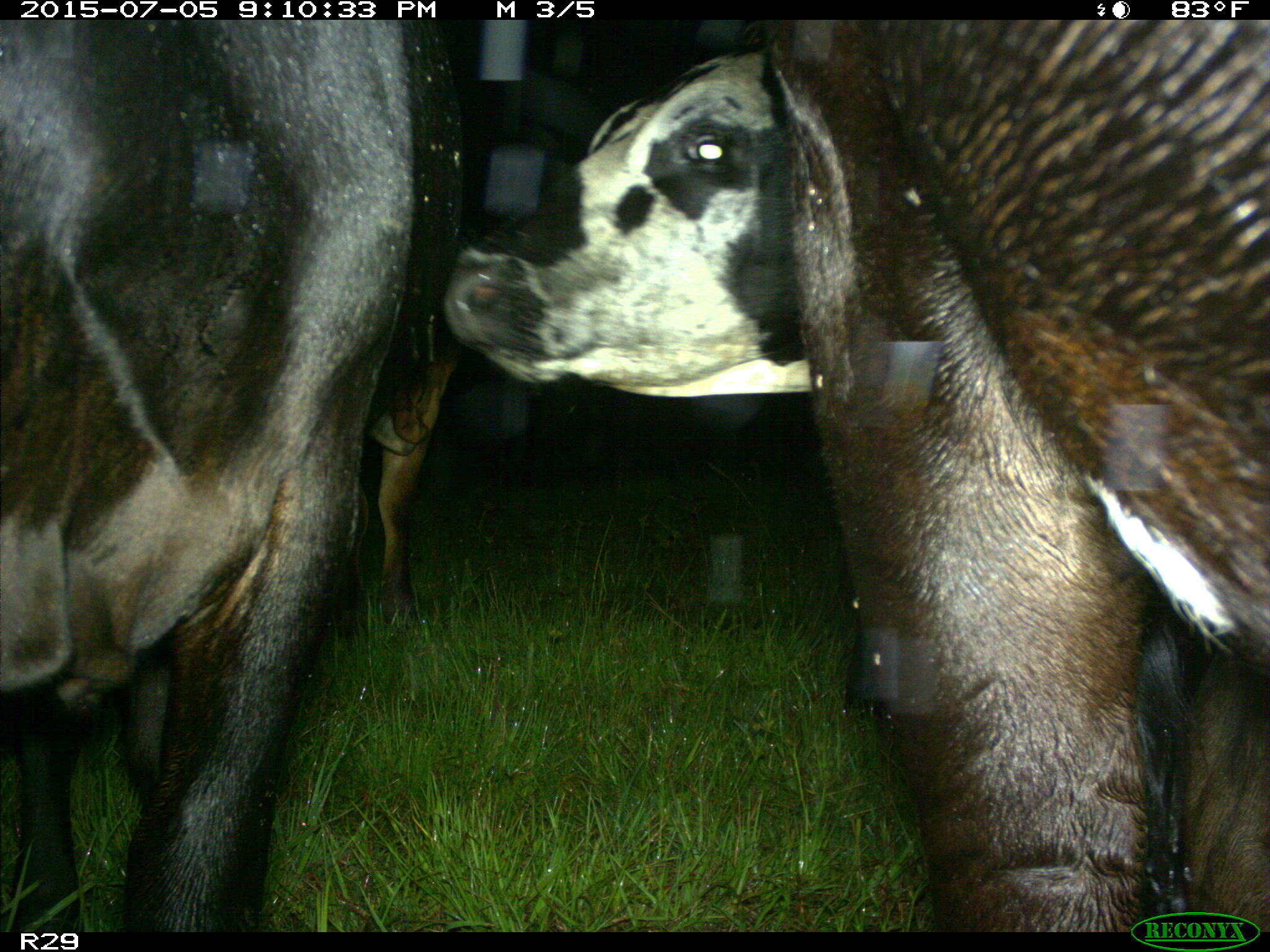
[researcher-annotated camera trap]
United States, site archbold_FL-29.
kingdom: Animalia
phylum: Chordata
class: Mammalia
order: Artiodactyla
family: Bovidae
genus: Bos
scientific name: Bos taurus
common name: domestic cow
Bos taurus (domestic cow).